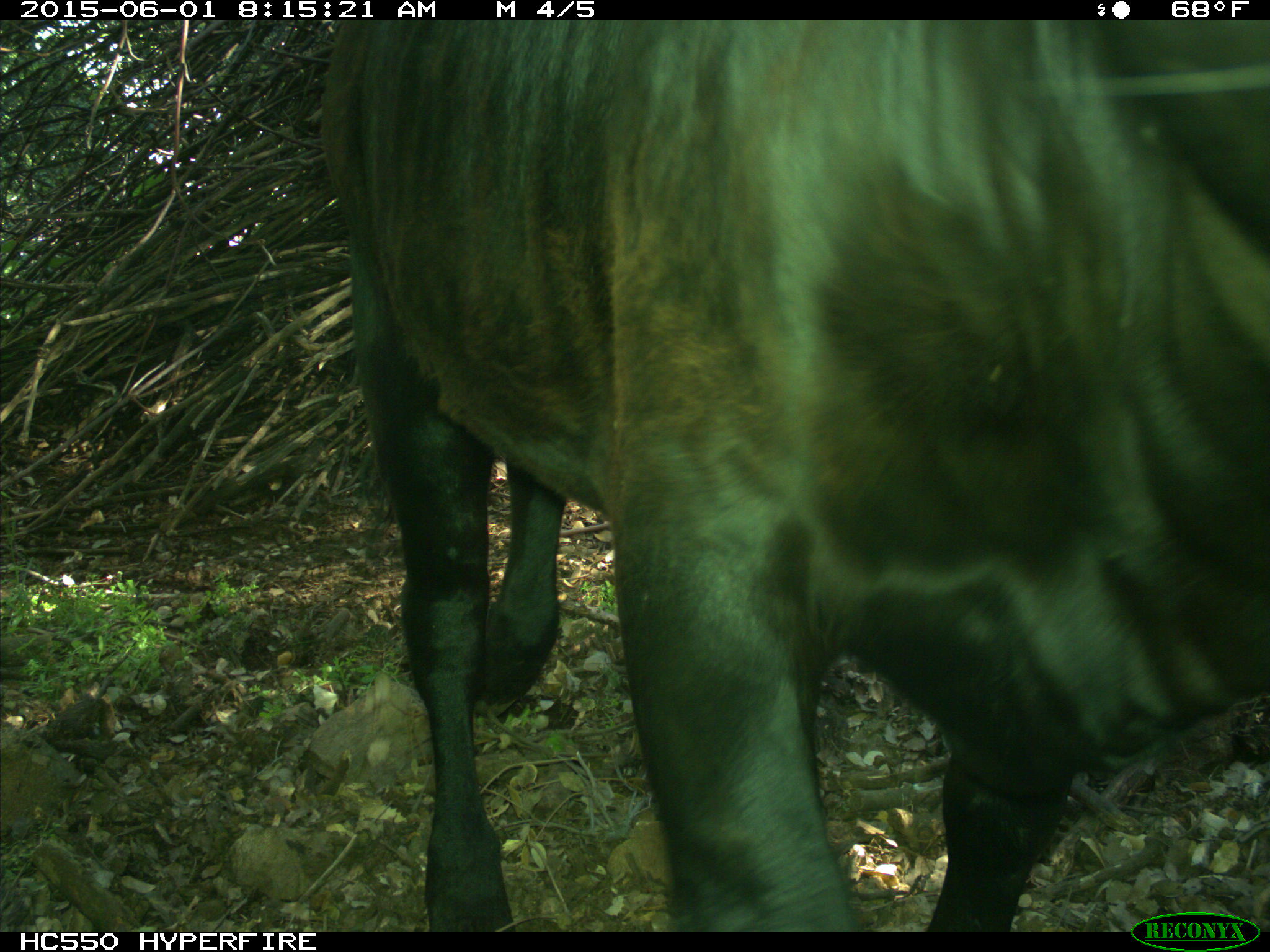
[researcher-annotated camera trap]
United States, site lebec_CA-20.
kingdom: Animalia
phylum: Chordata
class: Mammalia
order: Artiodactyla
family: Bovidae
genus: Bos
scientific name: Bos taurus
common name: domestic cow